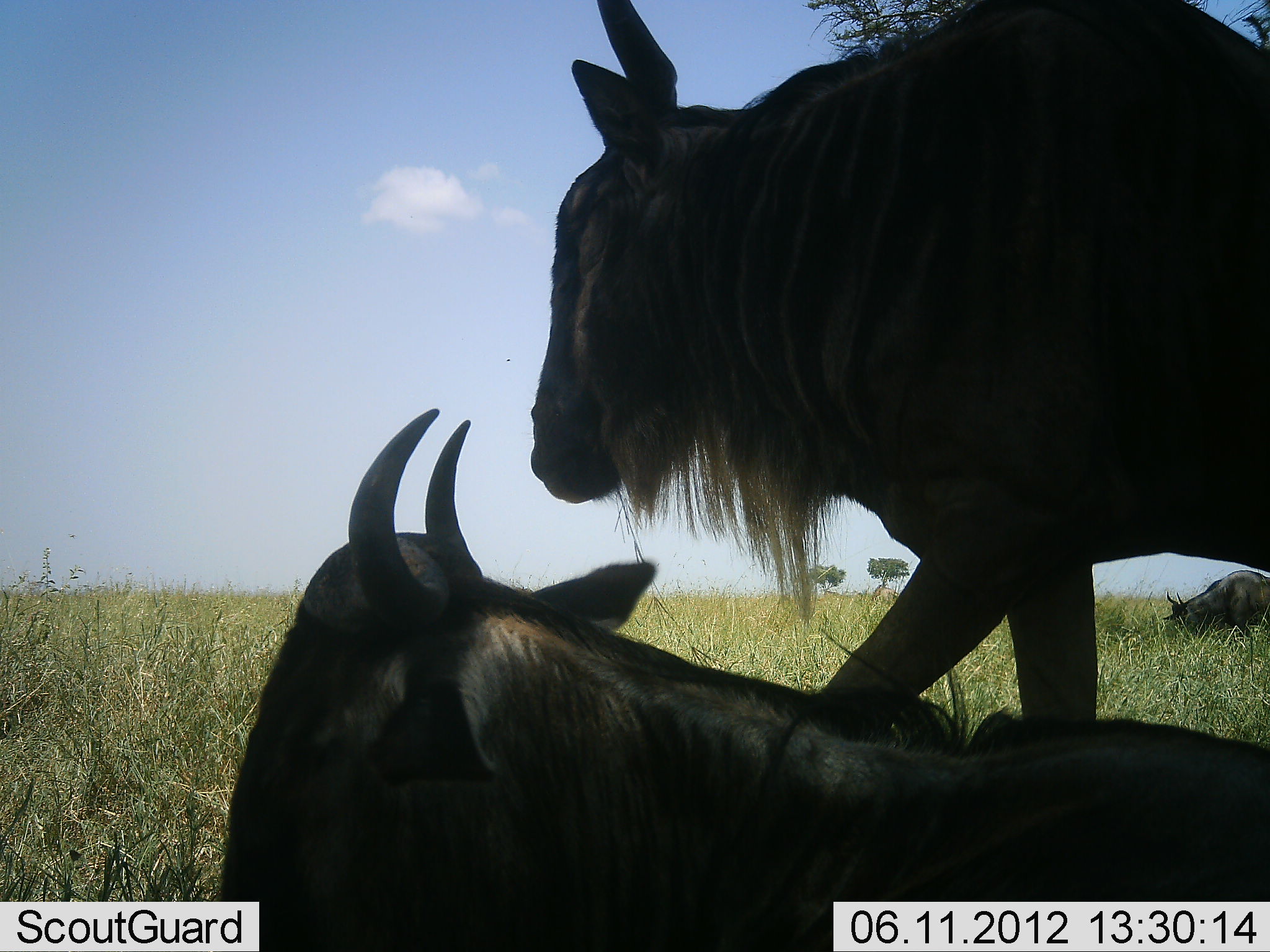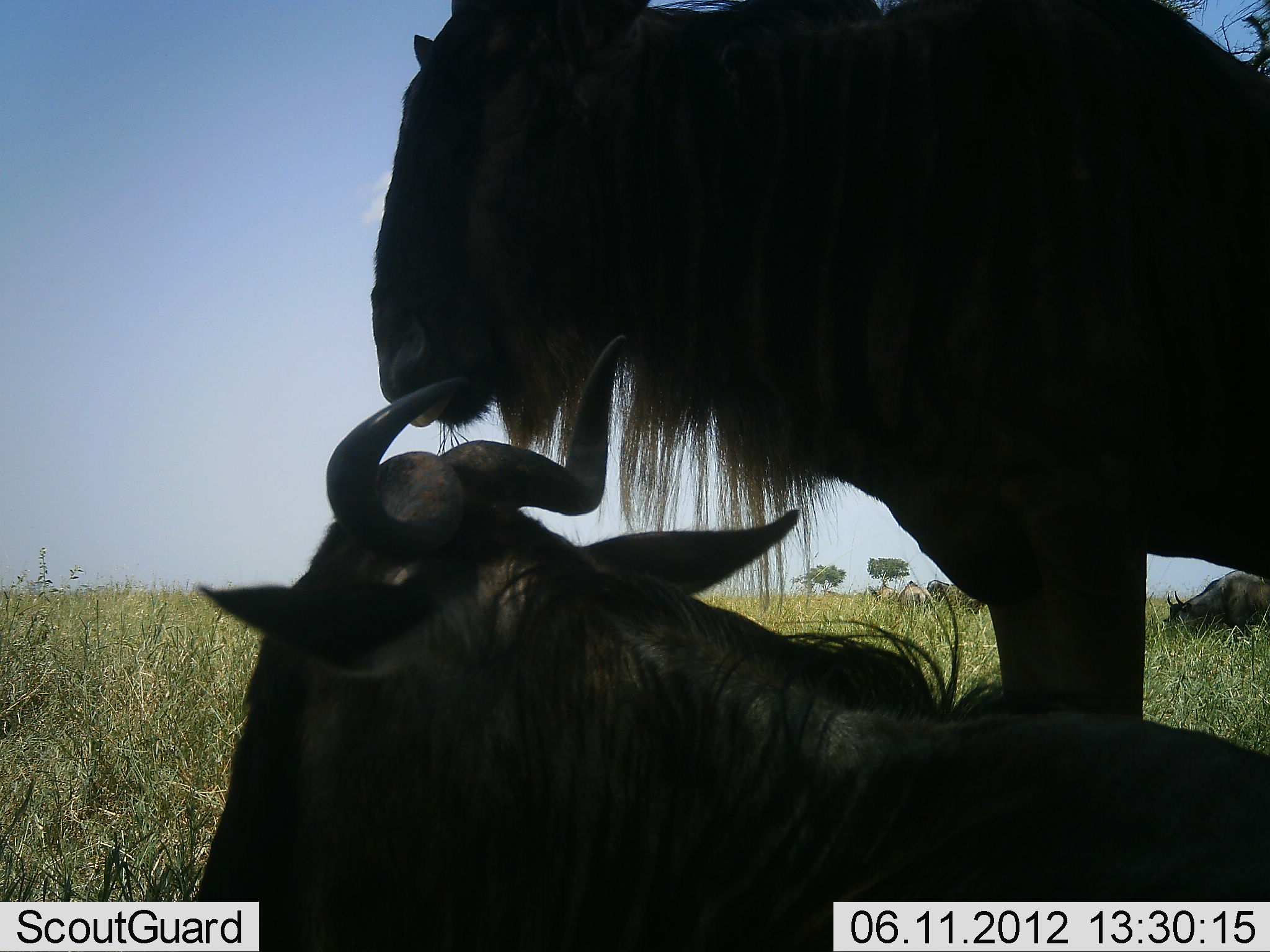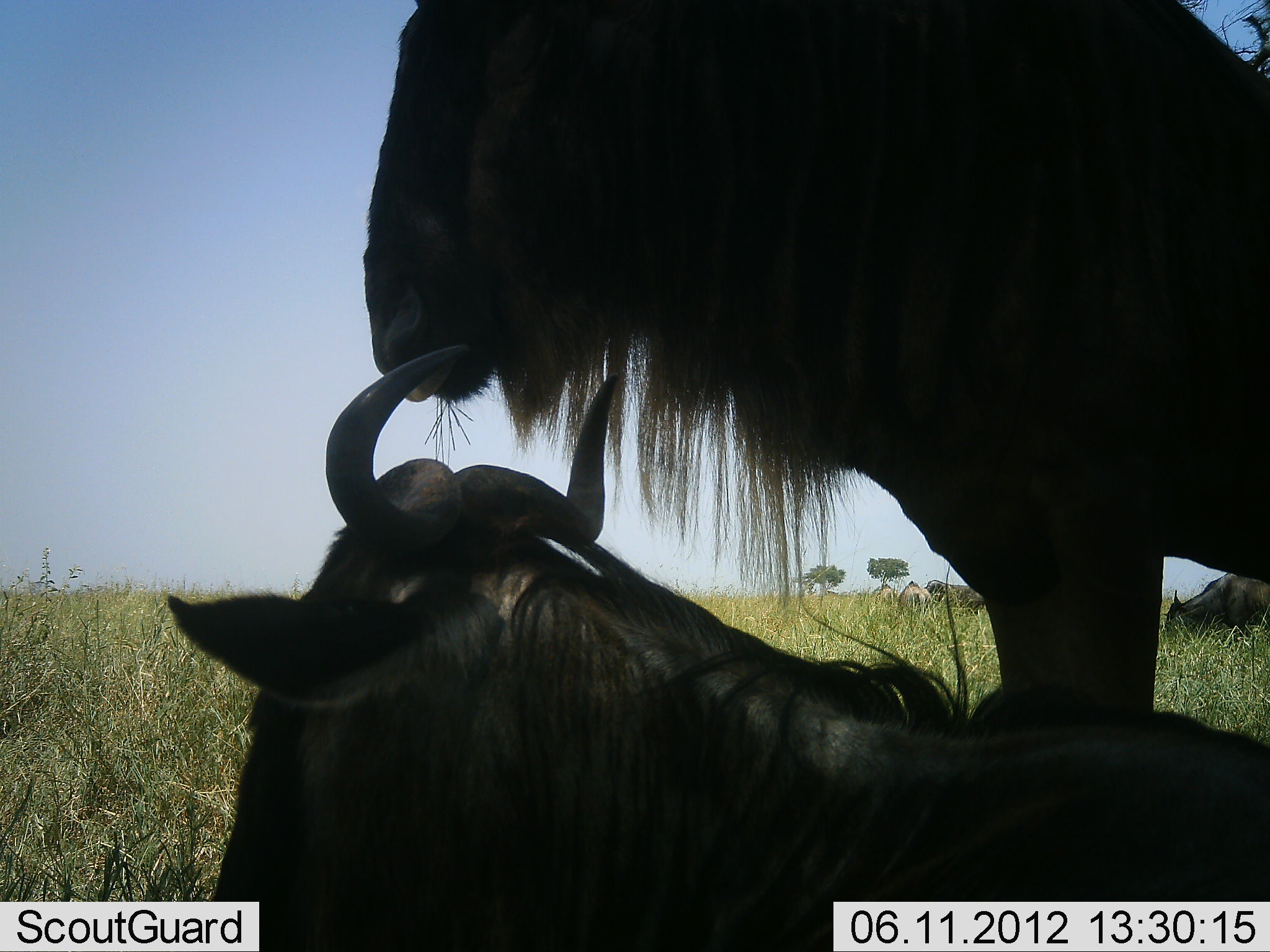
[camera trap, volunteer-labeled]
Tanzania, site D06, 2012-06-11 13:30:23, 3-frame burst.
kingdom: Animalia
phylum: Chordata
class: Mammalia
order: Artiodactyla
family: Bovidae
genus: Connochaetes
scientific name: Connochaetes taurinus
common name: blue wildebeest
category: wildebeest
Wildebeest (blue wildebeest) (Connochaetes taurinus), count 3. Behavior (volunteer vote fractions): standing 80%, resting 100%, moving 20%, interacting 0%. Young present (vote fraction): 0%. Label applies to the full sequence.